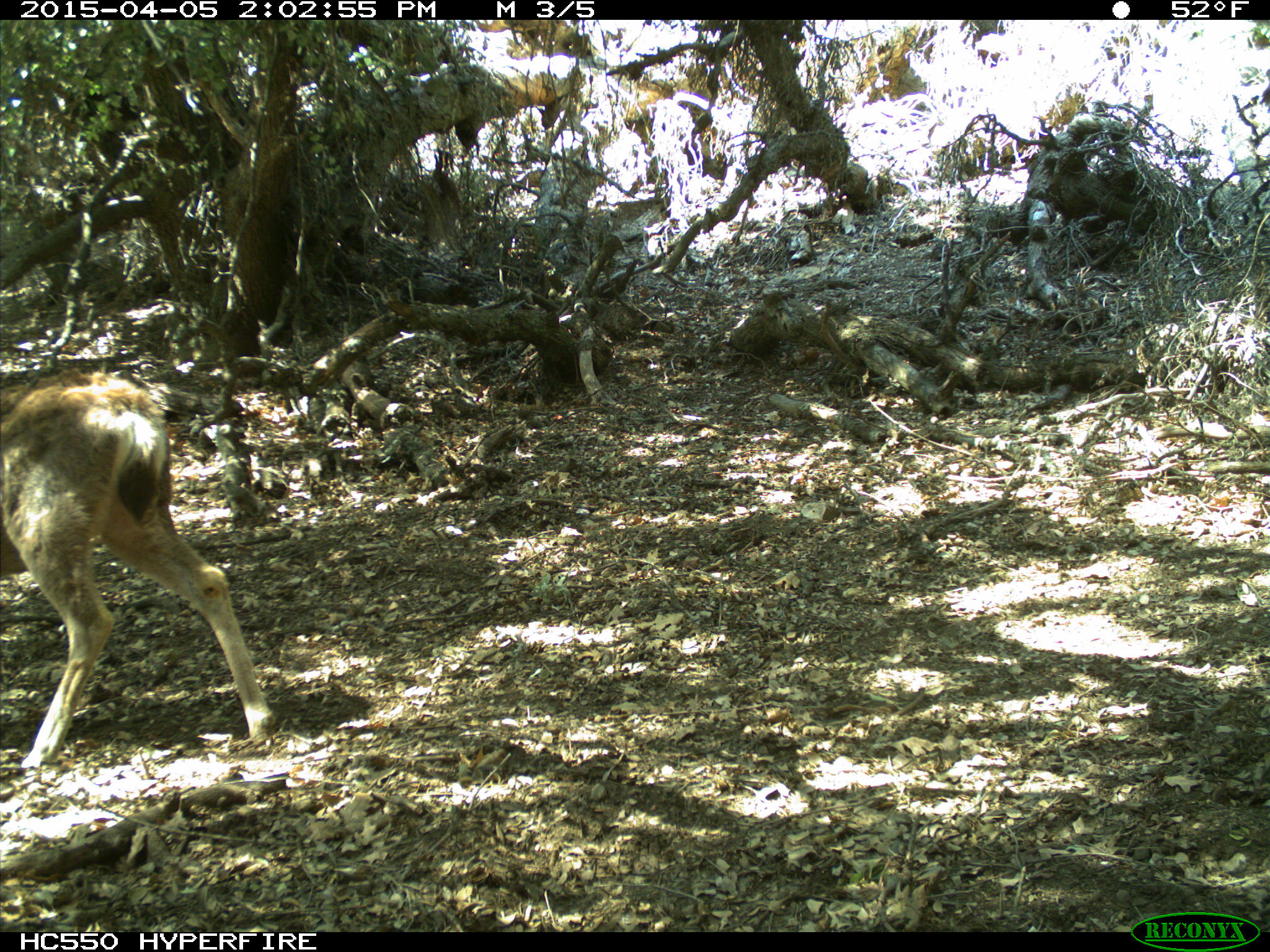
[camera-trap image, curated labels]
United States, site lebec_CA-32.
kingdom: Animalia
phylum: Chordata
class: Mammalia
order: Artiodactyla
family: Cervidae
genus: Odocoileus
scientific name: Odocoileus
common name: deer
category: unidentified deer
Unidentified deer (deer) (Odocoileus).